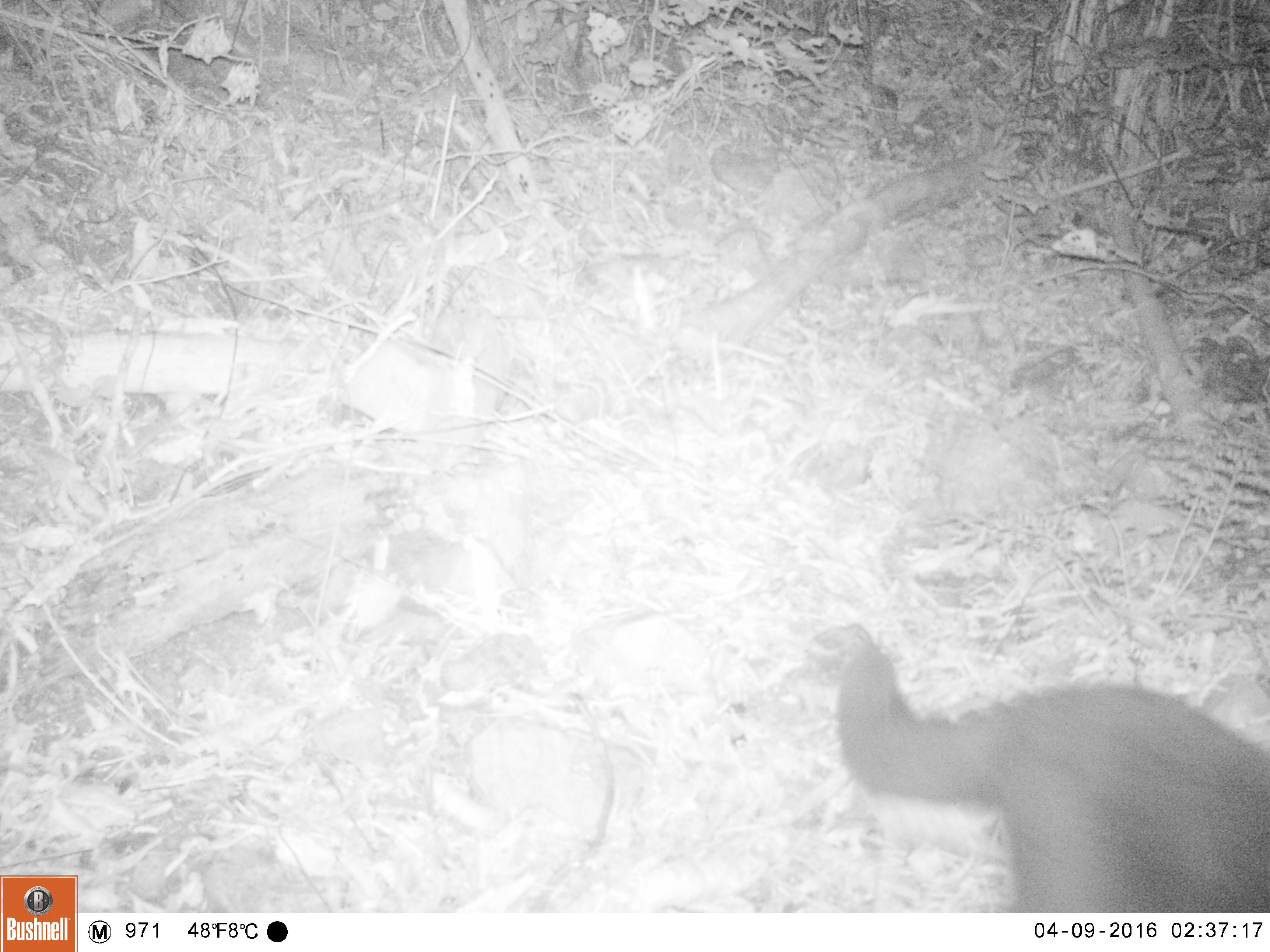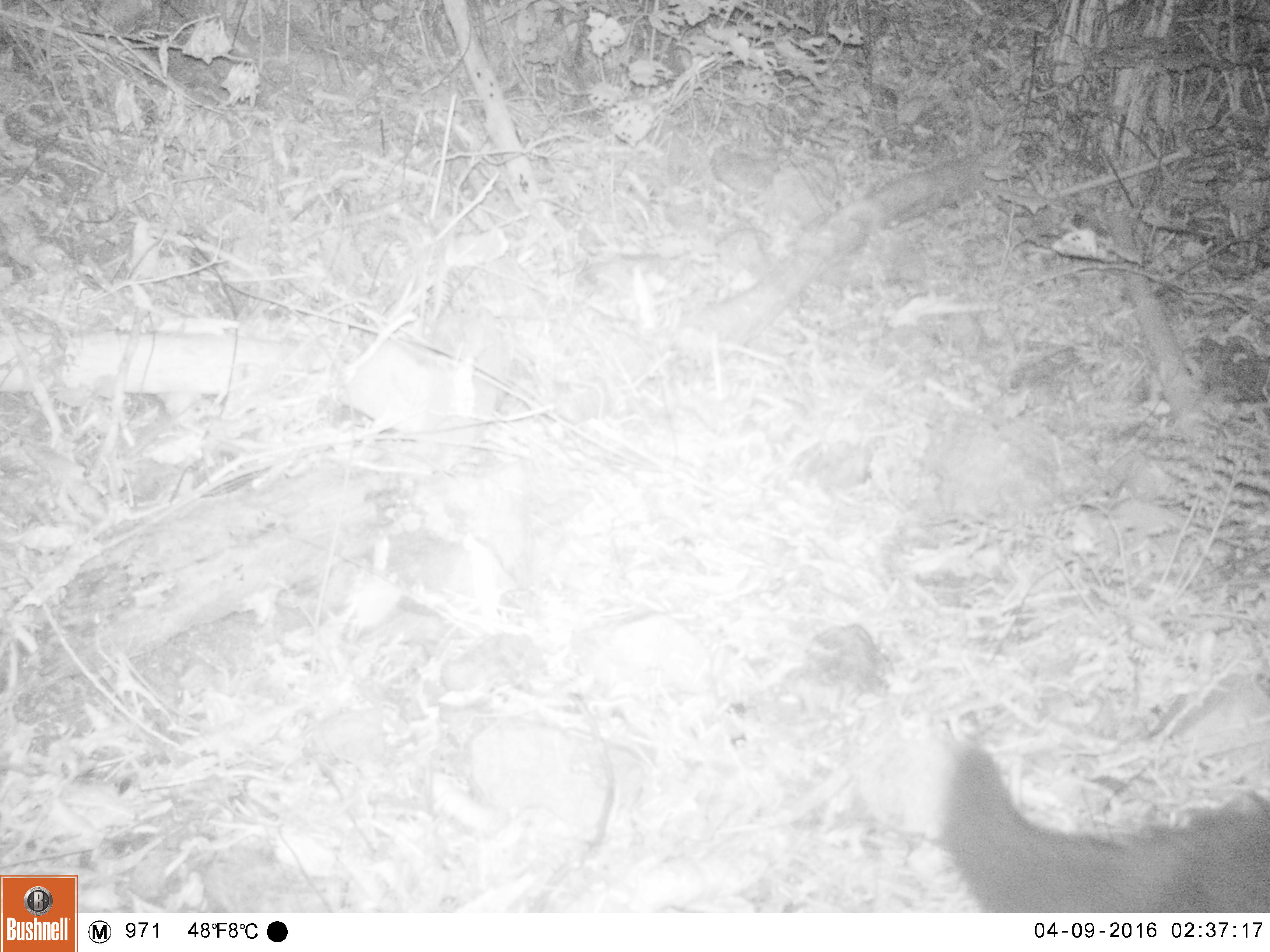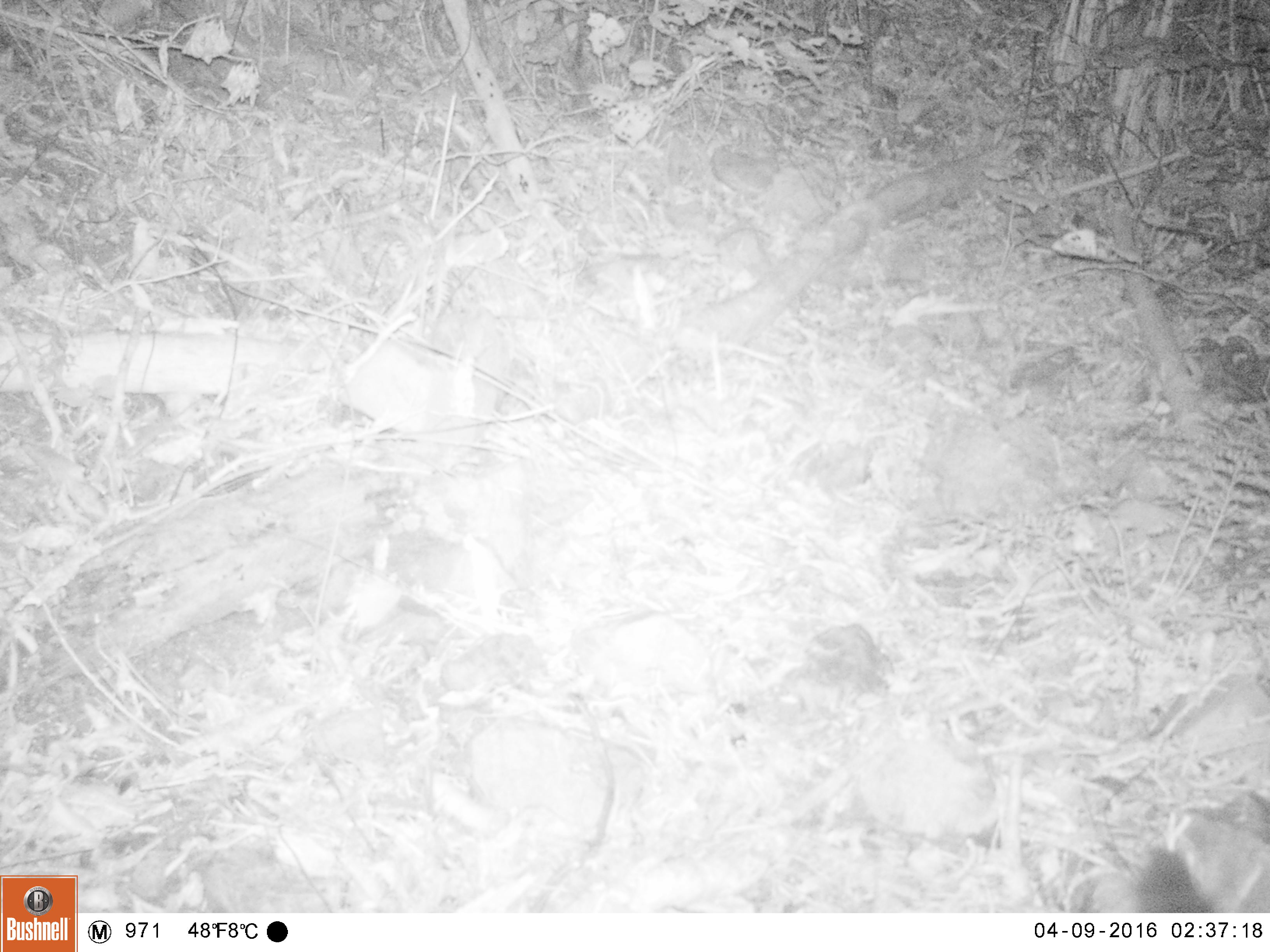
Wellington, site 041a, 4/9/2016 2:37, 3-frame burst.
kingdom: Animalia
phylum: Chordata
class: Mammalia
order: Carnivora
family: Felidae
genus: Felis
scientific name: Felis catus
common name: cat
Cat (Felis catus).